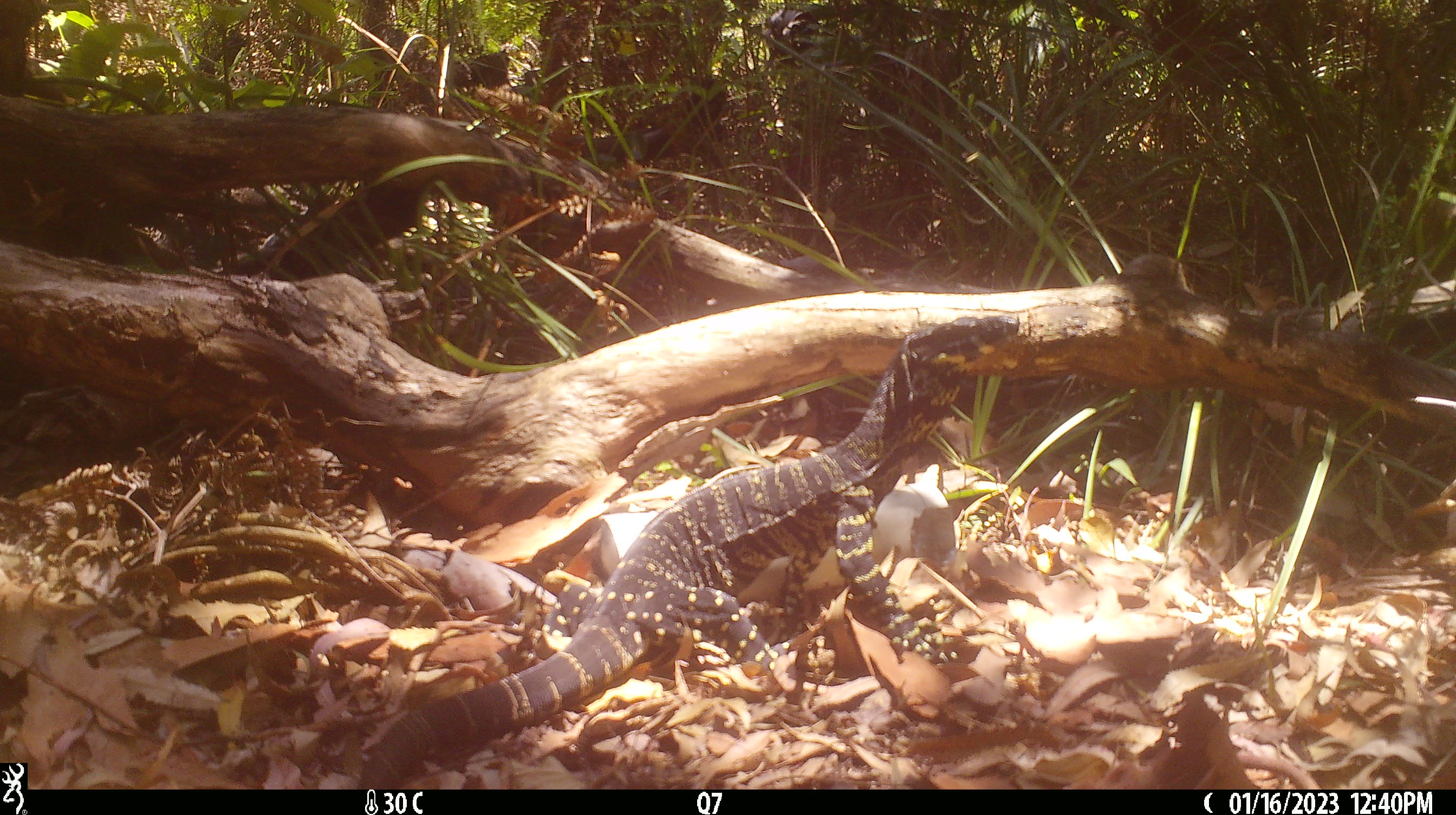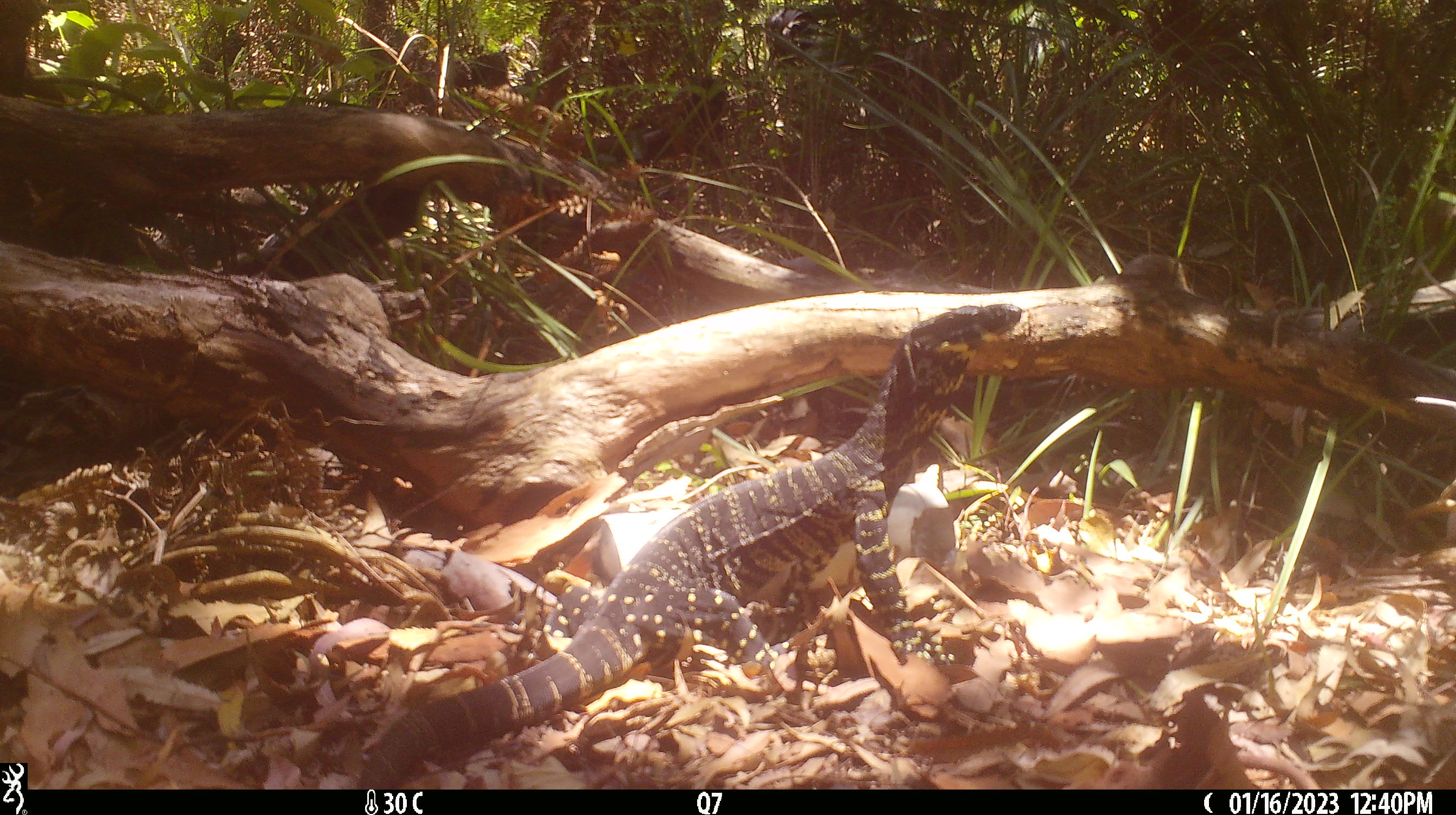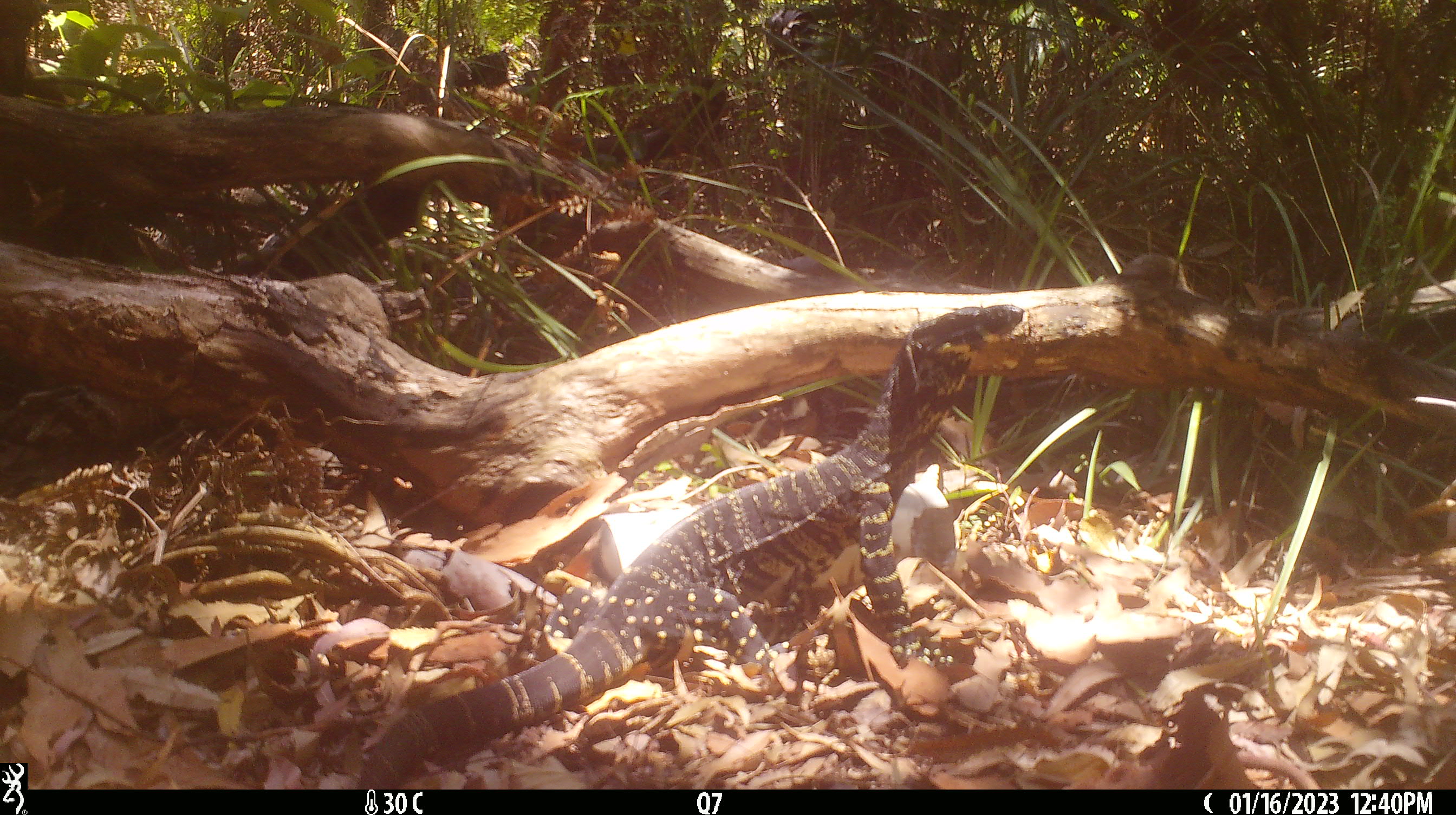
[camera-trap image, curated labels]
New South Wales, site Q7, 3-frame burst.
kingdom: Animalia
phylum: Chordata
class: Reptilia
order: Squamata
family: Varanidae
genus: Varanus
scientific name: Varanus varius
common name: lace monitor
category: goanna